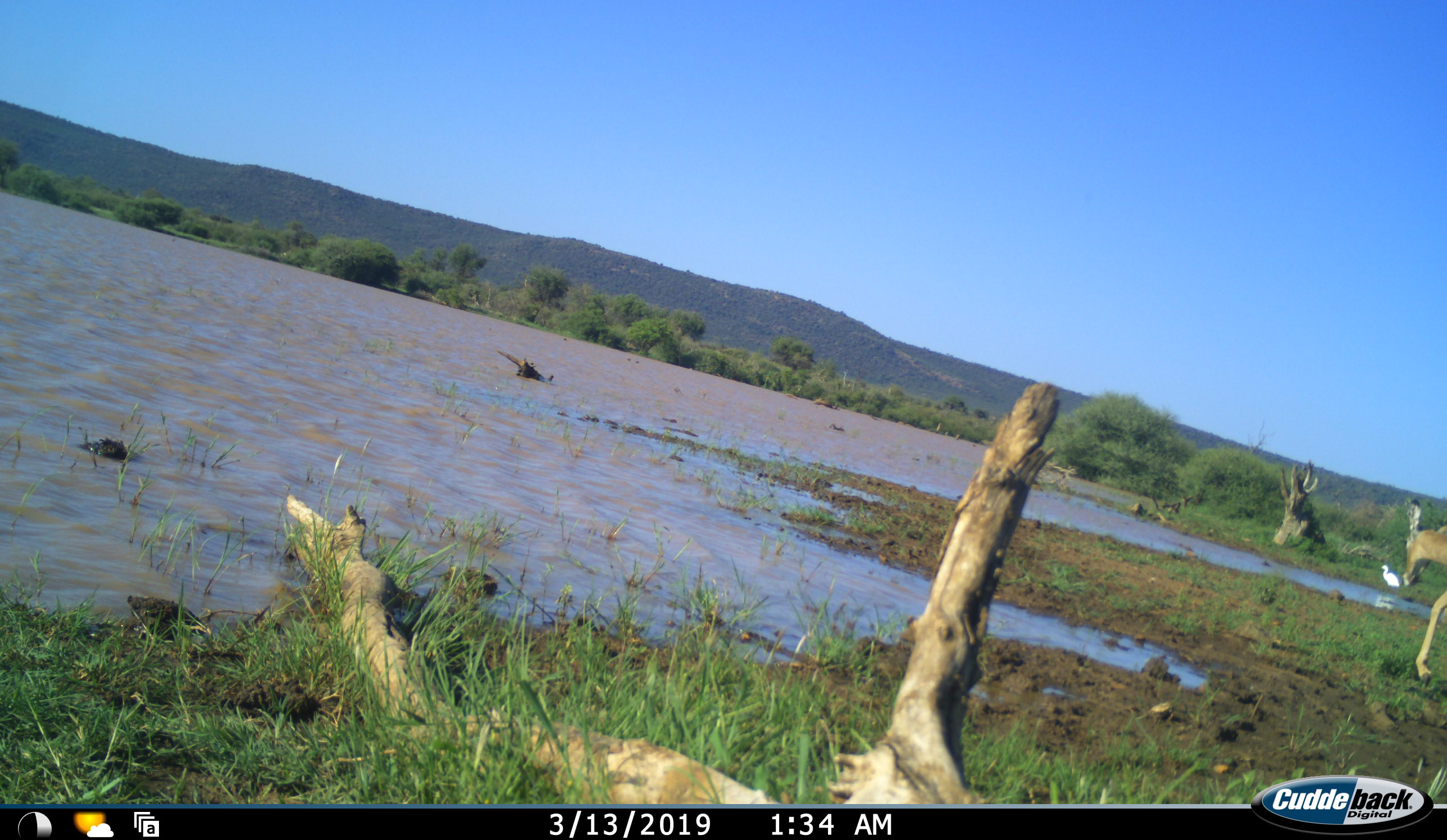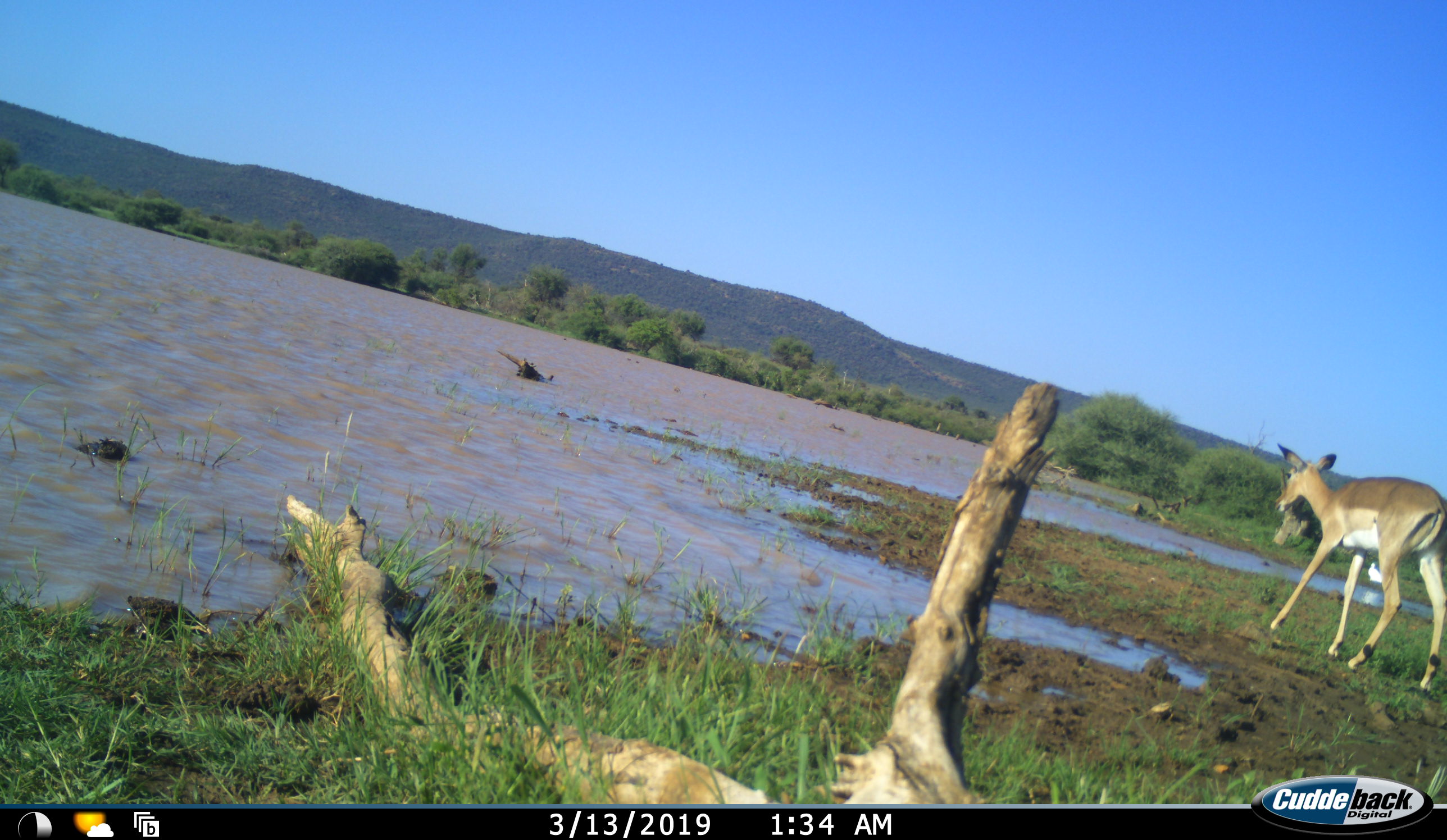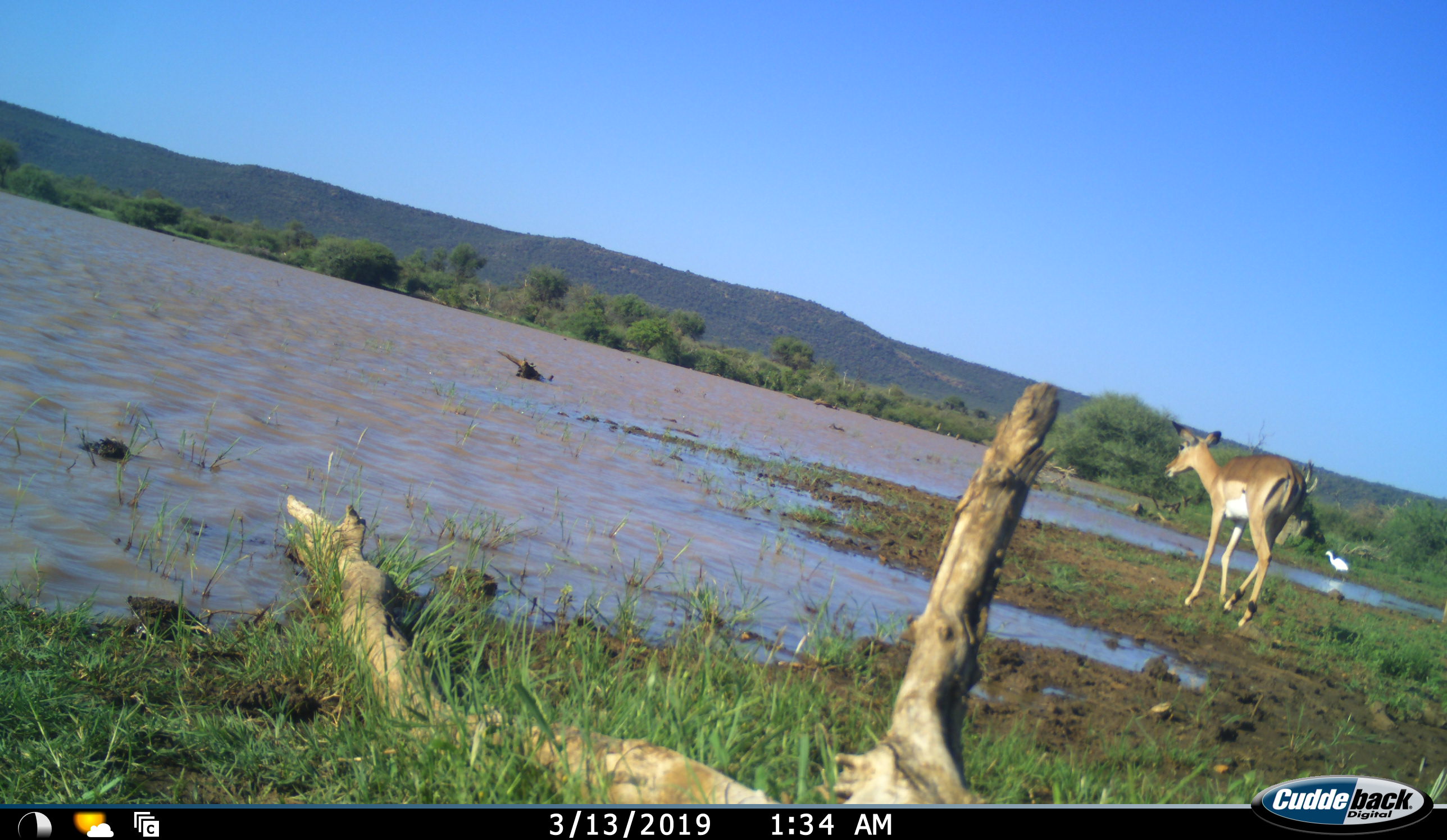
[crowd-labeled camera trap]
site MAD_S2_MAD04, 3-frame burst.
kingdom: Animalia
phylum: Chordata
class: Mammalia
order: Artiodactyla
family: Bovidae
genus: Aepyceros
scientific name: Aepyceros melampus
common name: impala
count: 1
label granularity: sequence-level